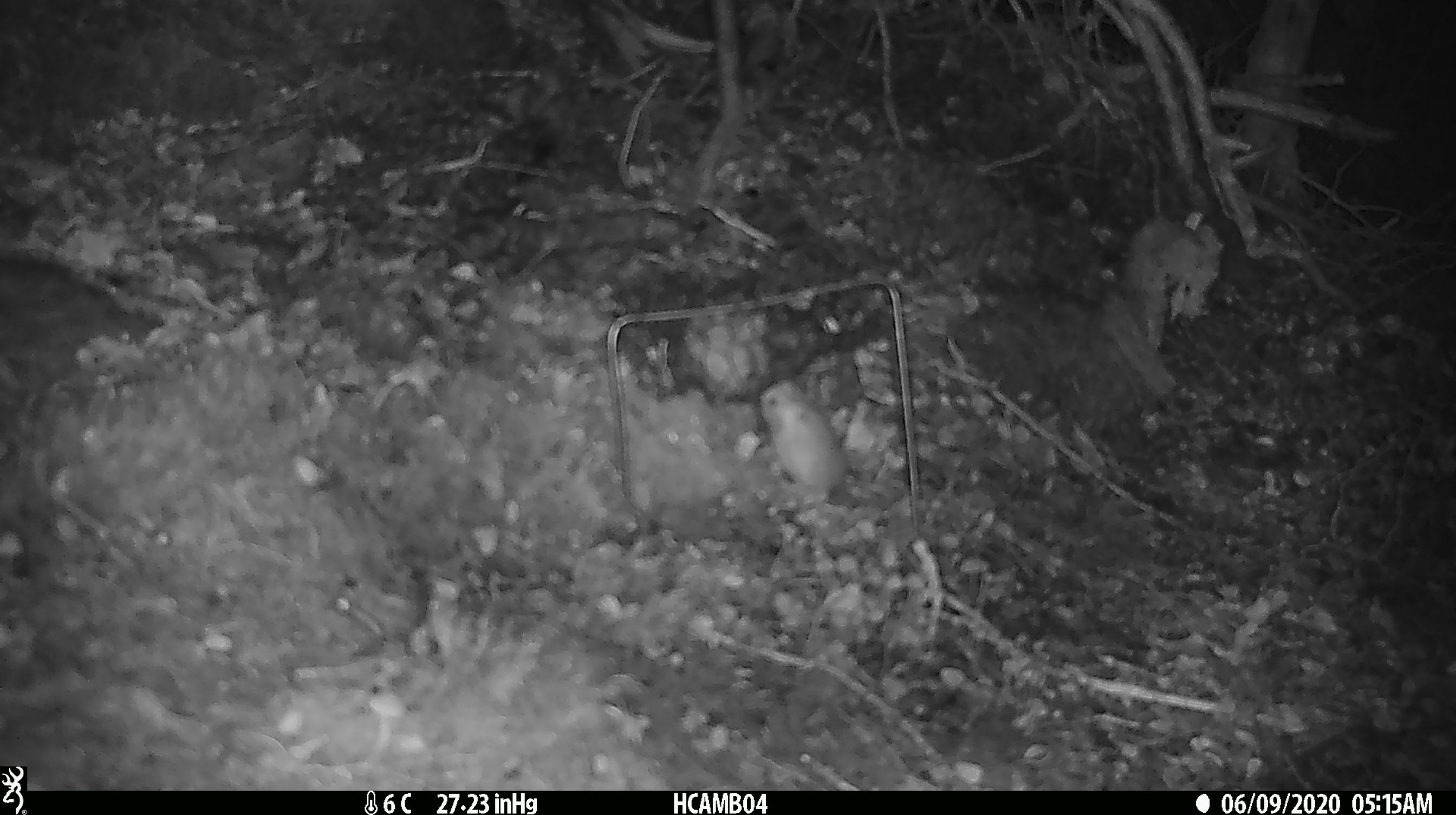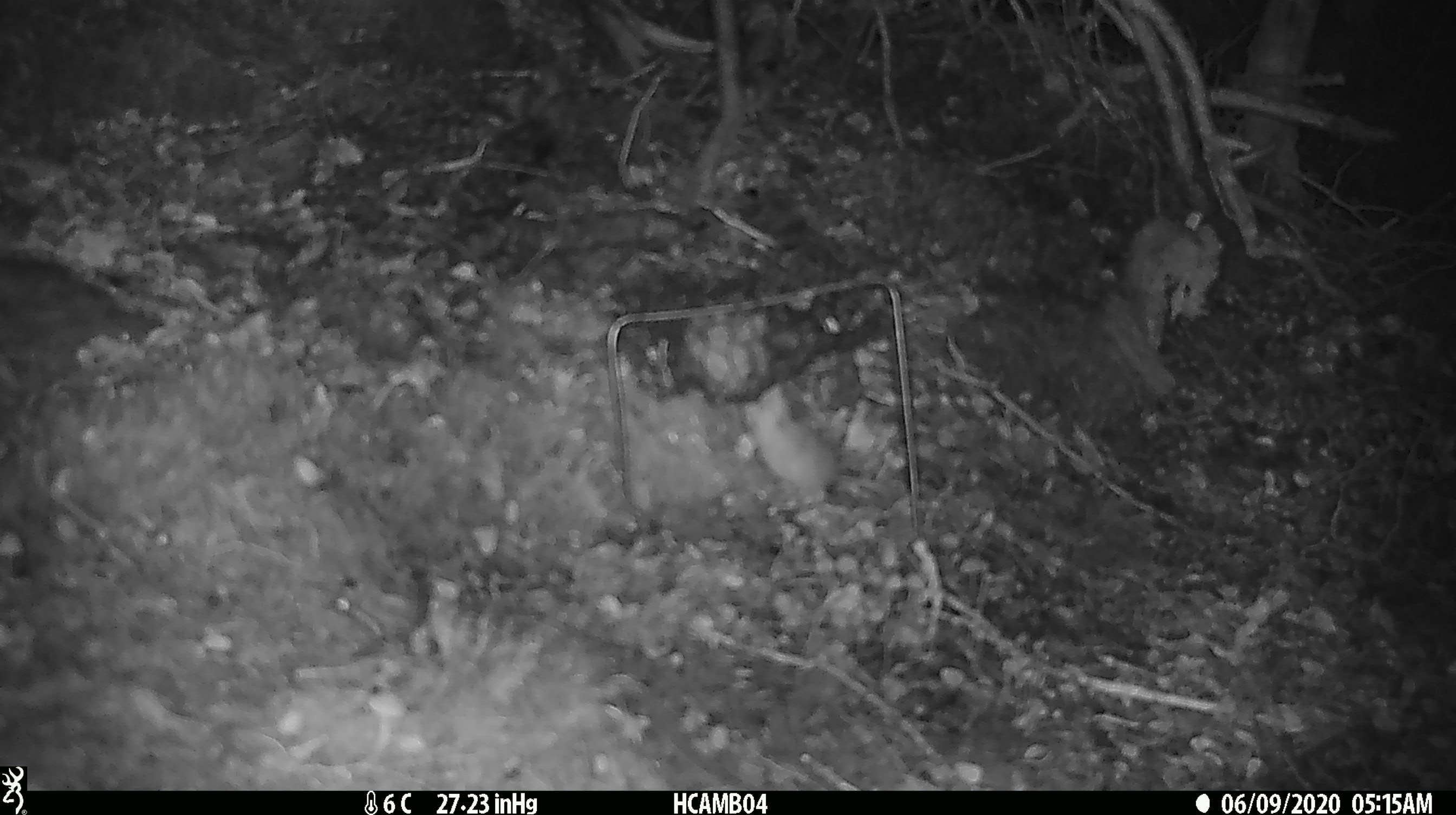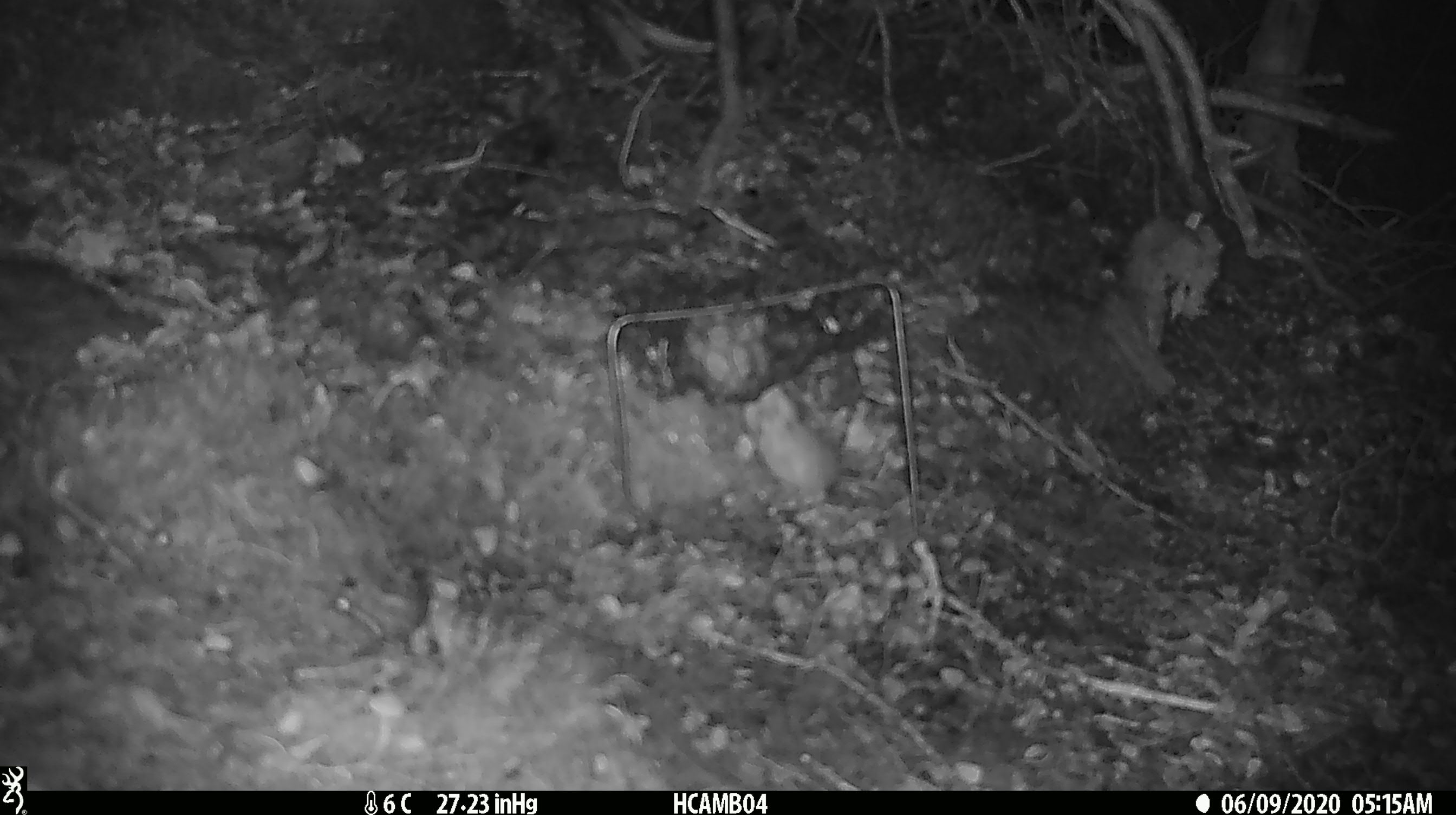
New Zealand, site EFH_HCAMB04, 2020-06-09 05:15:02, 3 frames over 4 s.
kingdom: Animalia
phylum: Chordata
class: Mammalia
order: Rodentia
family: Muridae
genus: Mus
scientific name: Mus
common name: mouse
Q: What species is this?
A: Mouse (Mus).